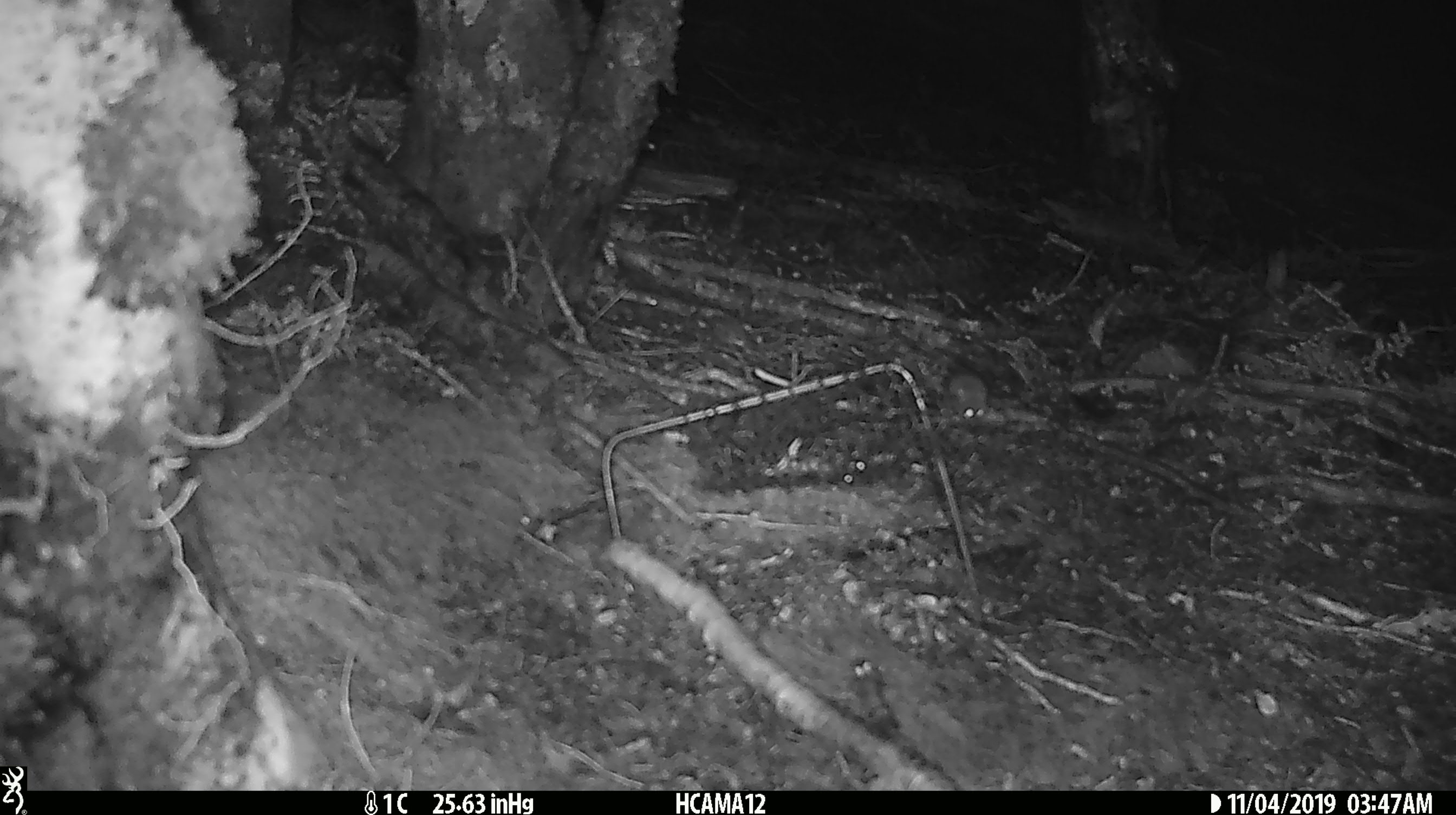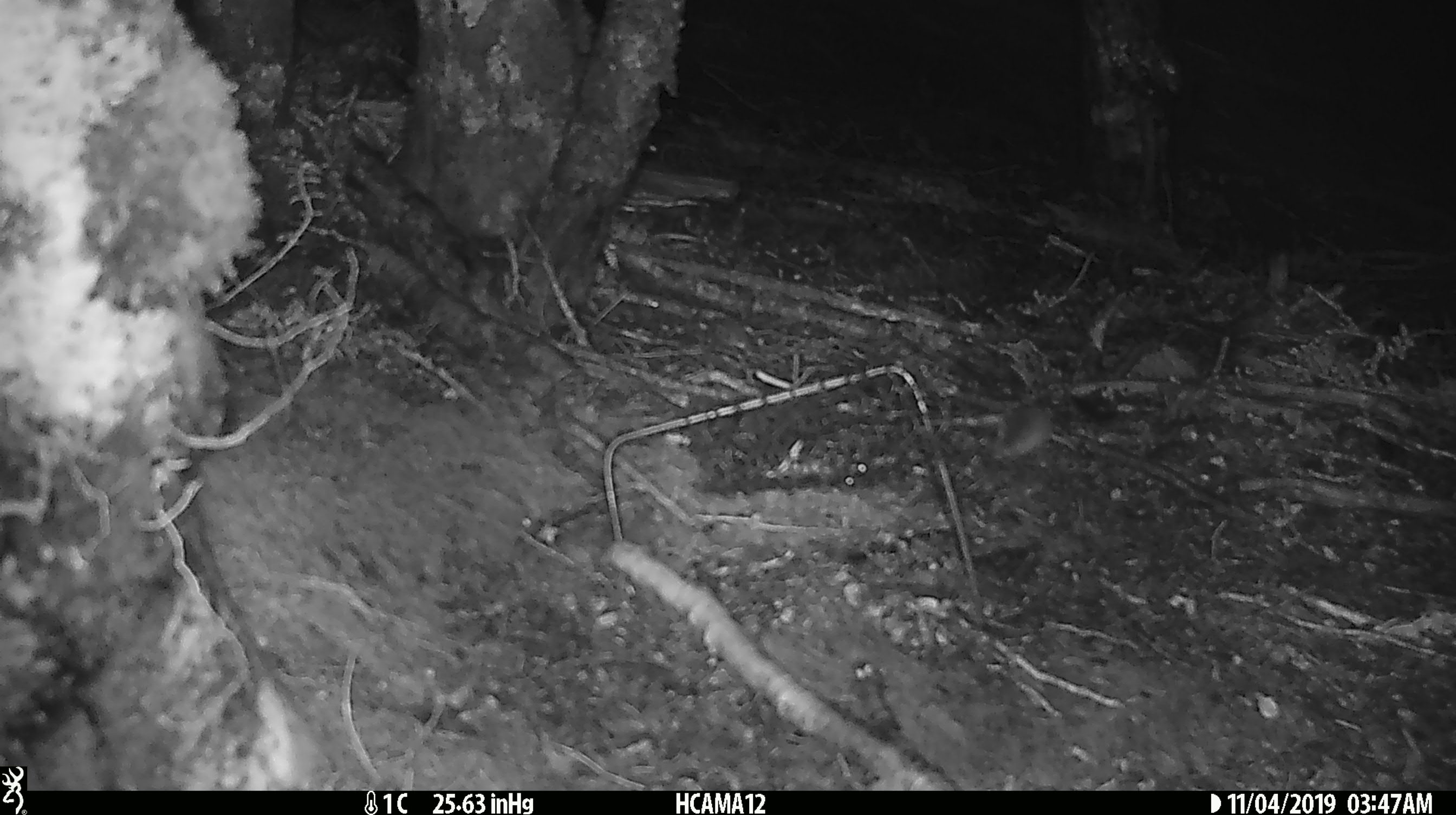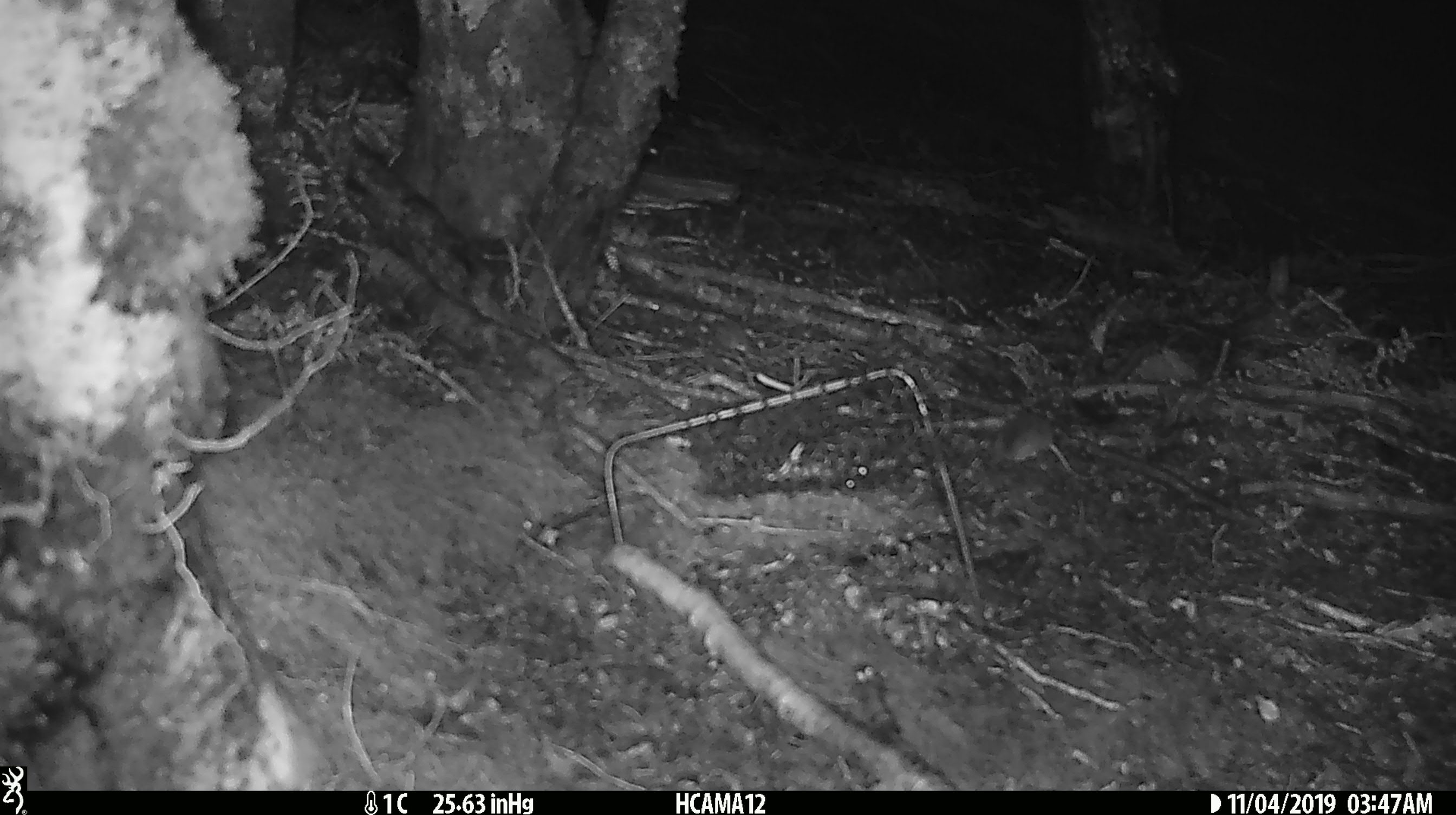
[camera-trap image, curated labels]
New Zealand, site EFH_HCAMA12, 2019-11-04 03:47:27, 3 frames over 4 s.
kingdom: Animalia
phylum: Chordata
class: Mammalia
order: Rodentia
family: Muridae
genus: Mus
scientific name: Mus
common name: mouse